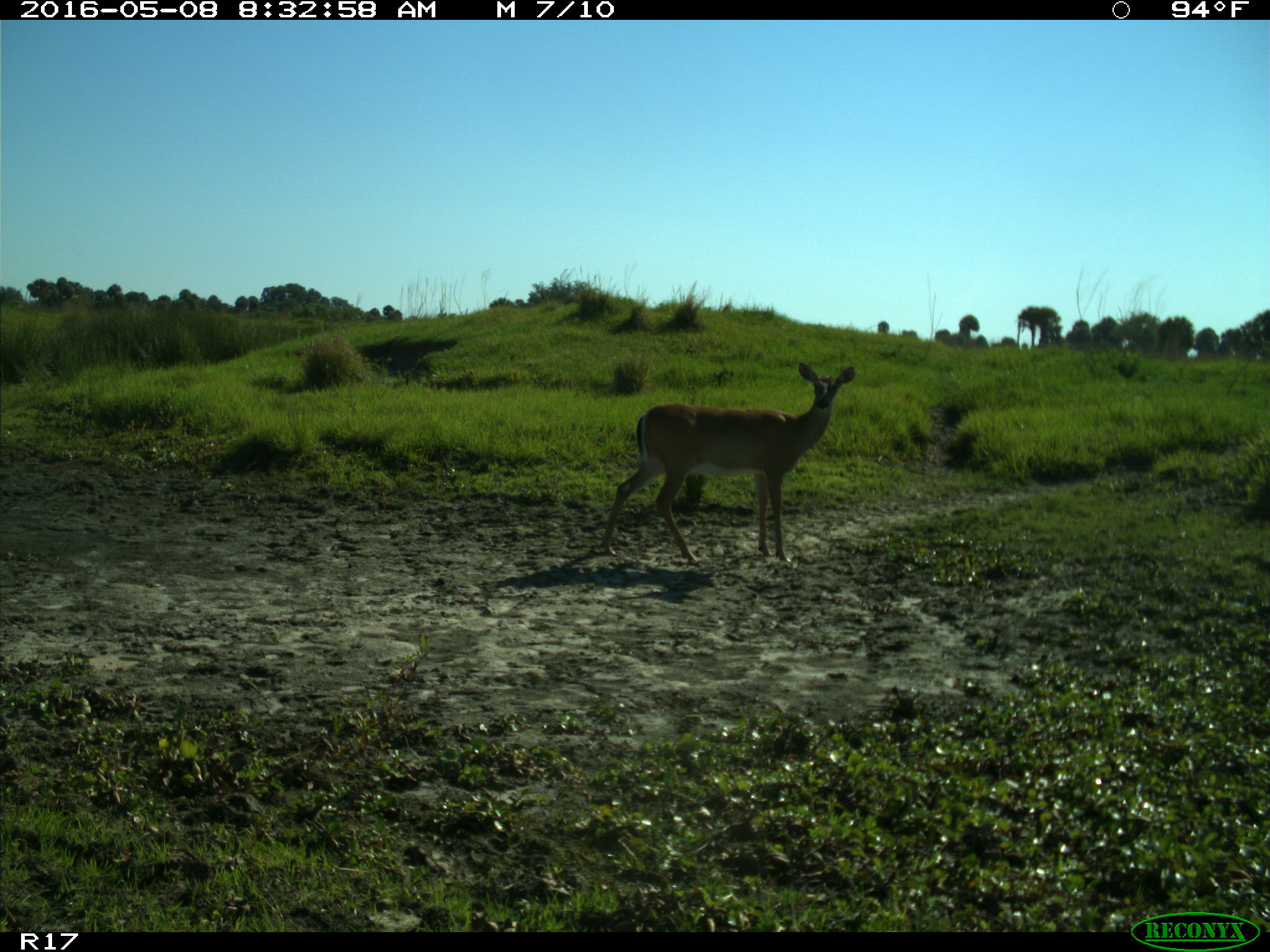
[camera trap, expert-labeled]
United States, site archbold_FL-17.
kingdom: Animalia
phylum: Chordata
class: Mammalia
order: Artiodactyla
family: Cervidae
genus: Odocoileus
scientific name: Odocoileus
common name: deer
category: unidentified deer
Unidentified deer (deer) (Odocoileus).